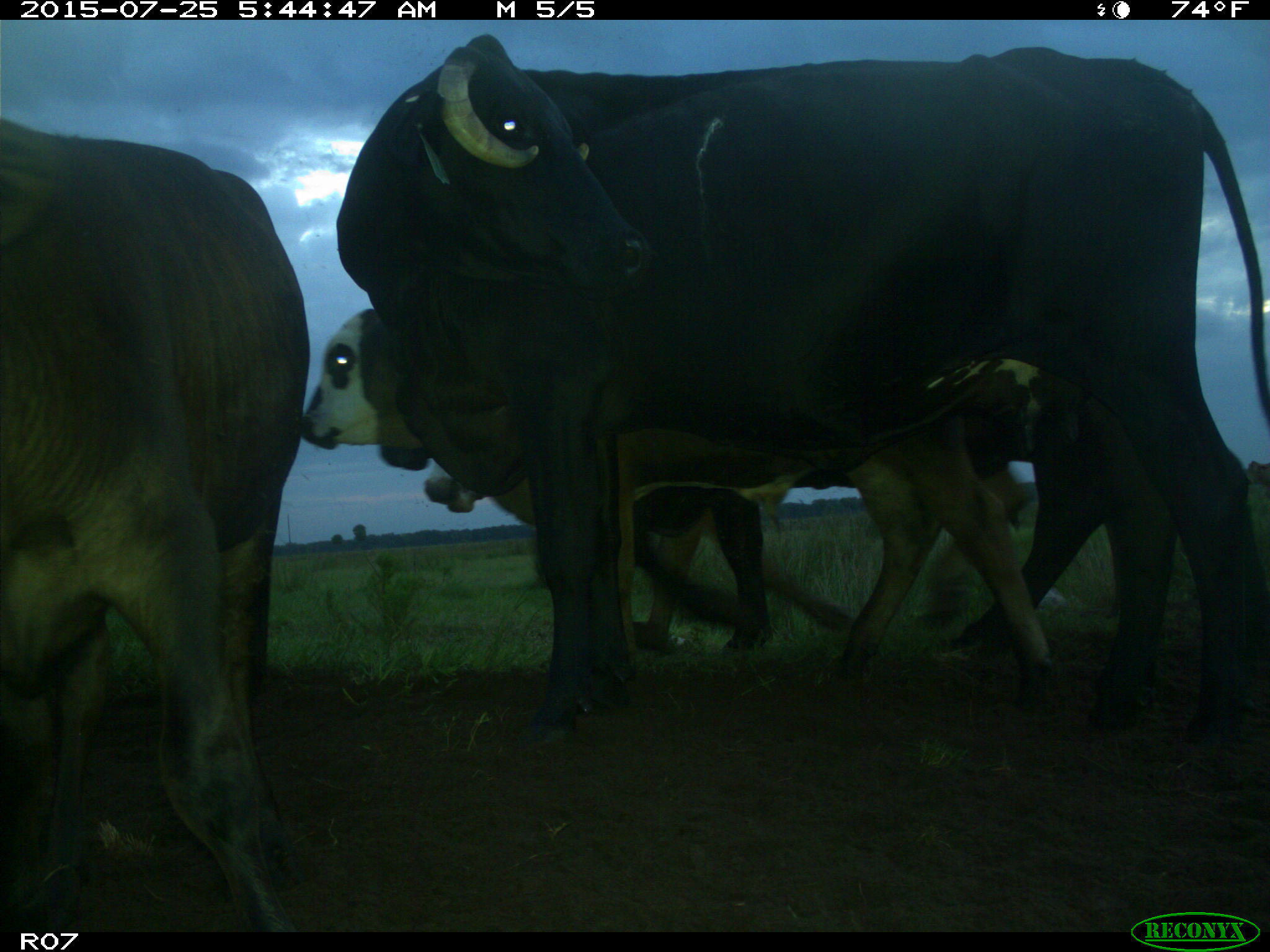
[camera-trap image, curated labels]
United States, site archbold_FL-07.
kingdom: Animalia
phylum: Chordata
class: Mammalia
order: Artiodactyla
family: Bovidae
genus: Bos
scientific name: Bos taurus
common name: domestic cow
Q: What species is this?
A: Bos taurus (domestic cow).